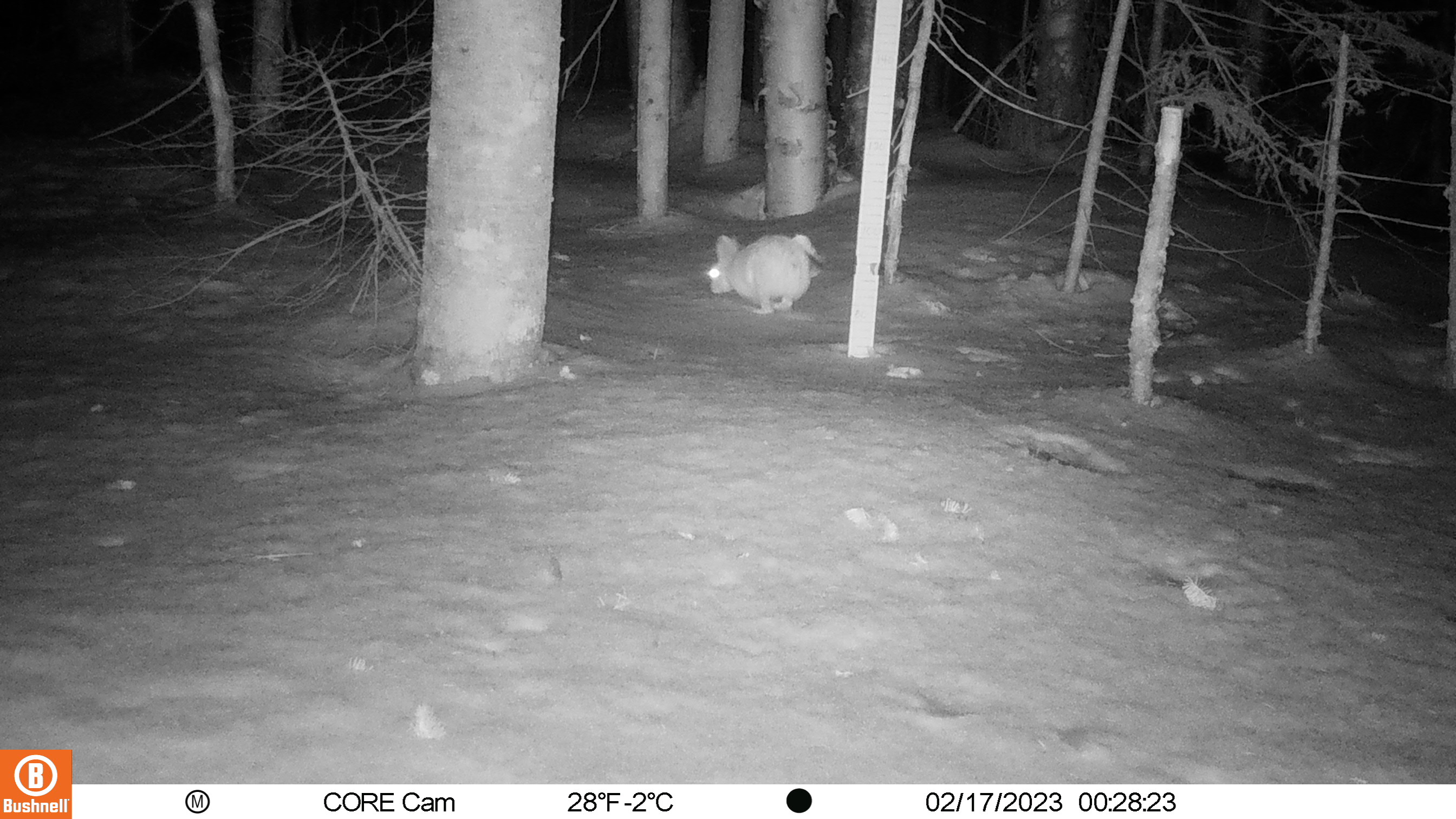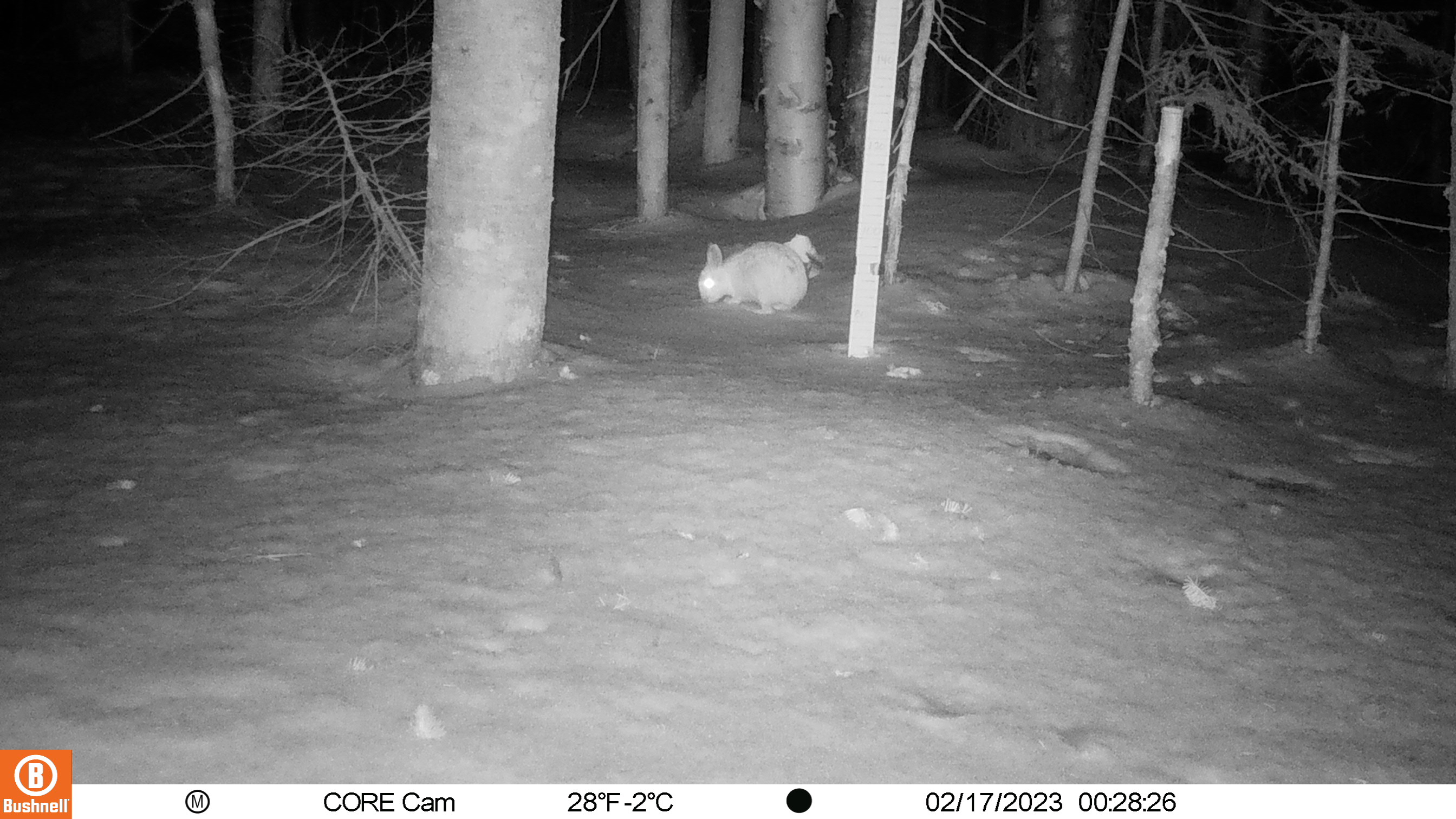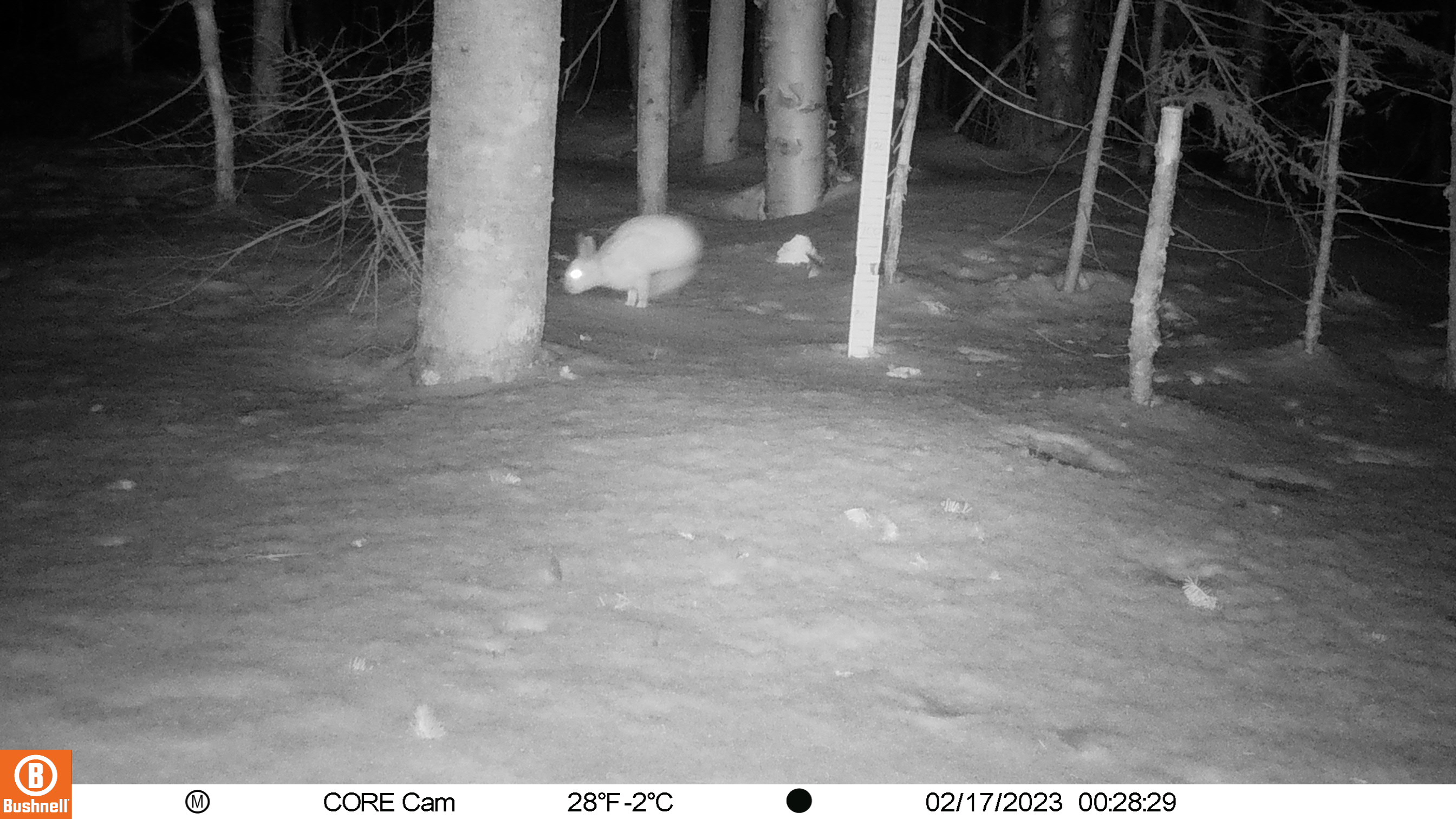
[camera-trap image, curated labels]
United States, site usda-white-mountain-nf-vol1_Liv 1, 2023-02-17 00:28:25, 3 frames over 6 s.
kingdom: Animalia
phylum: Chordata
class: Mammalia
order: Lagomorpha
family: Leporidae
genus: Lepus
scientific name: Lepus americanus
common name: snowshoe hare